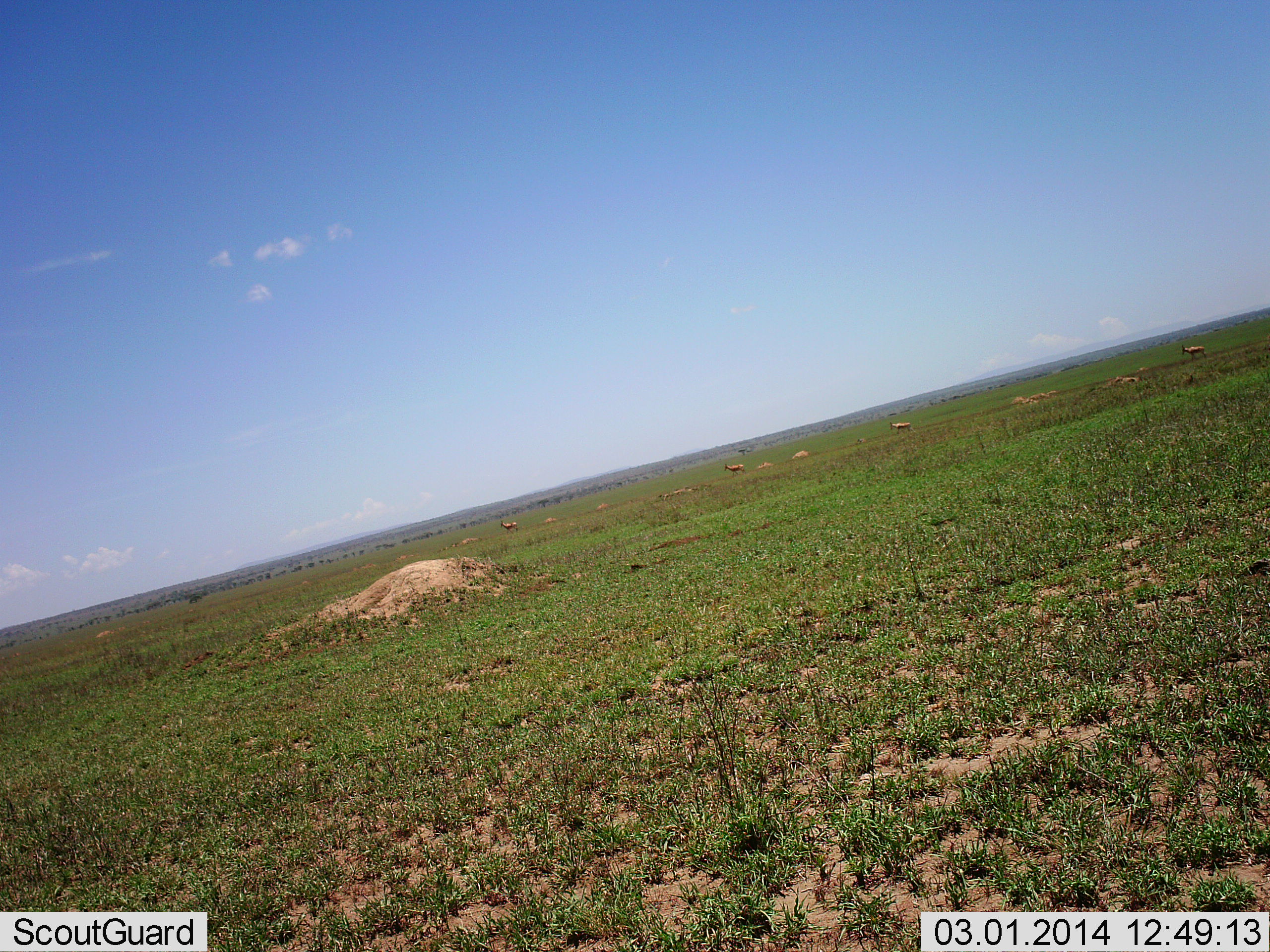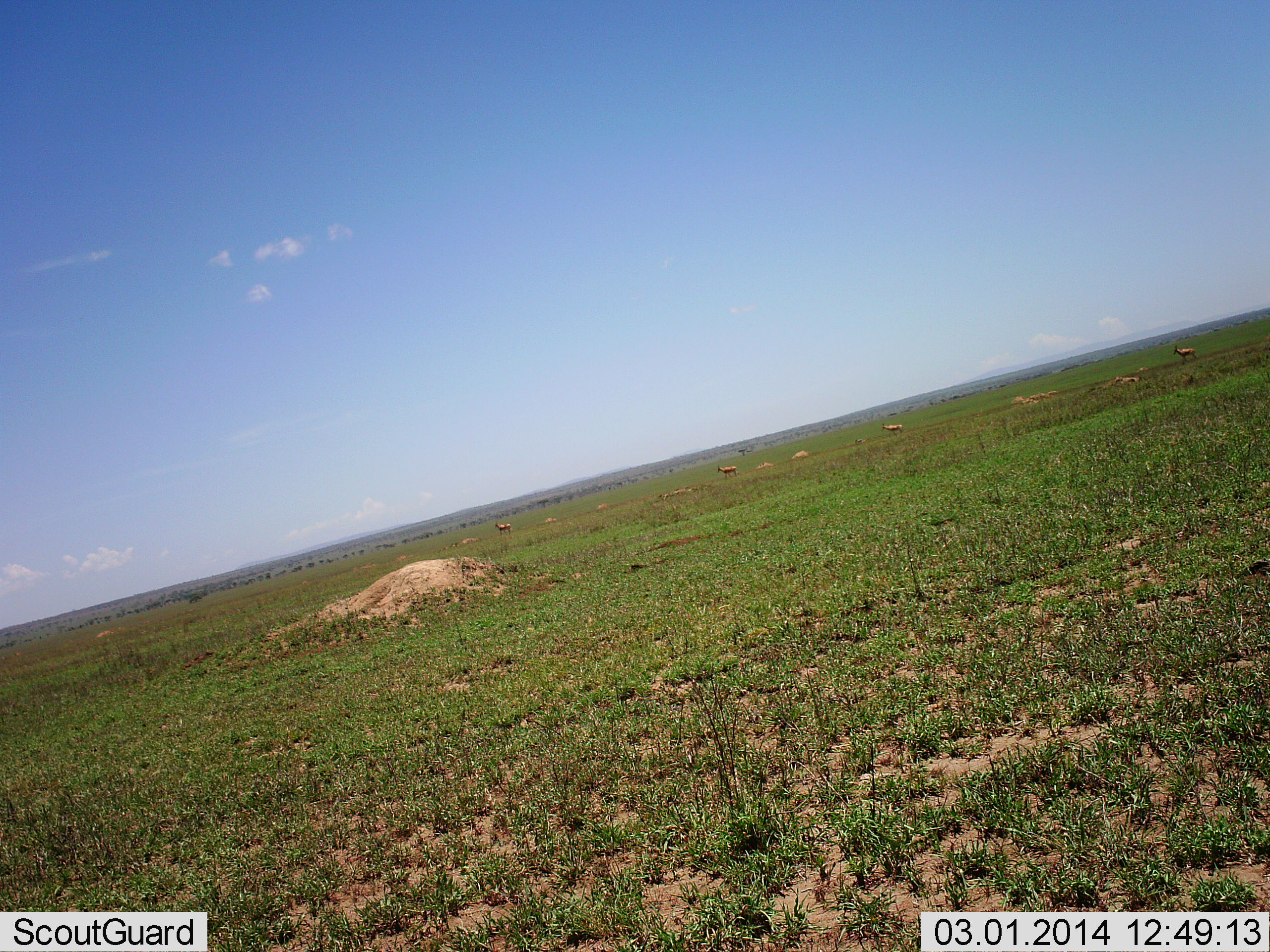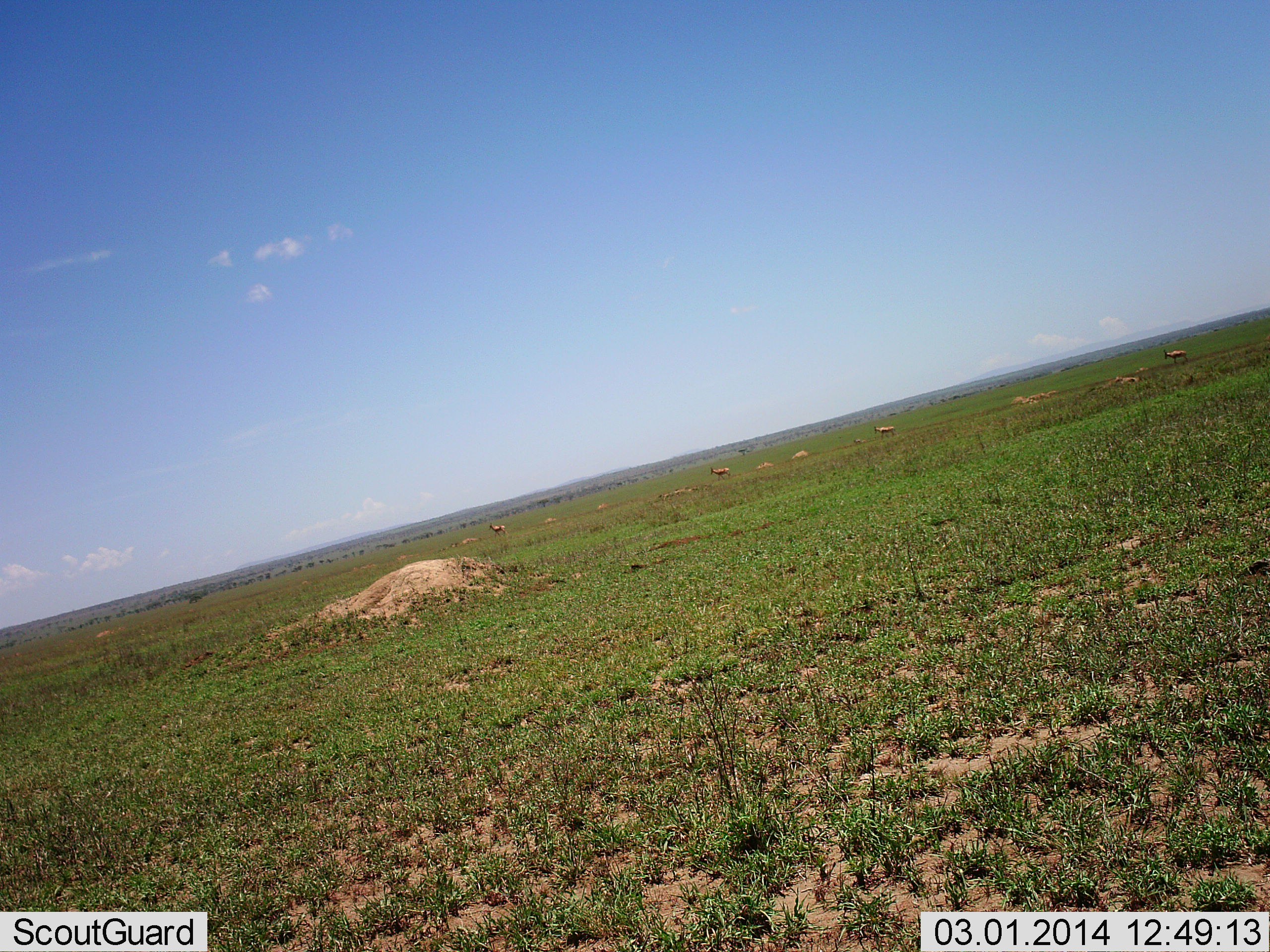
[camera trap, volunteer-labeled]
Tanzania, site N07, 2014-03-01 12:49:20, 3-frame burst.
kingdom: Animalia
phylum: Chordata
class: Mammalia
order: Artiodactyla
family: Bovidae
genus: Alcelaphus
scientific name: Alcelaphus buselaphus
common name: hartebeest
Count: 4.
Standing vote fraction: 0%.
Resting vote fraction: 0%.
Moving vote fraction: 100%.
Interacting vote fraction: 0%.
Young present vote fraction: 0%.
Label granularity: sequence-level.